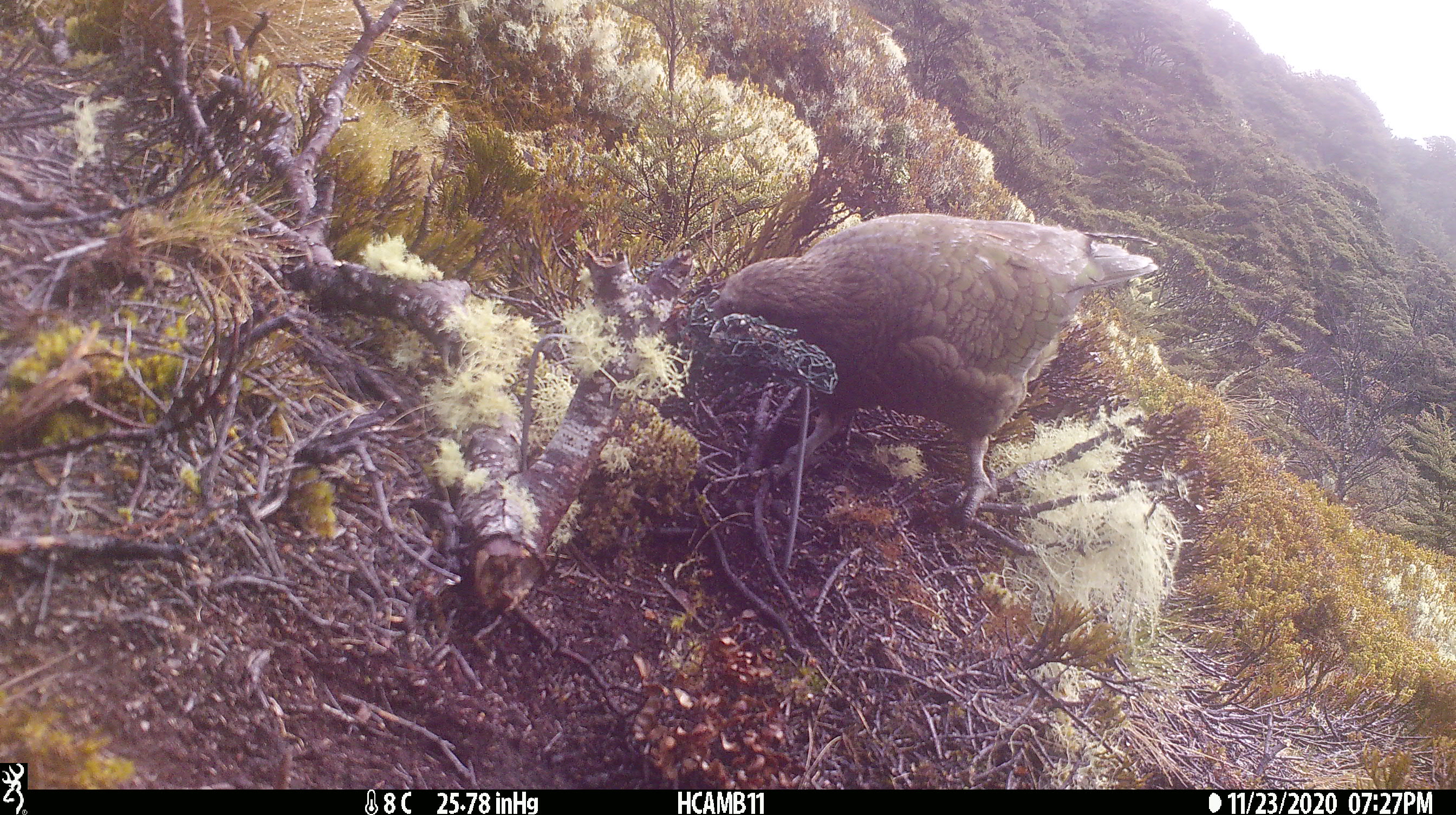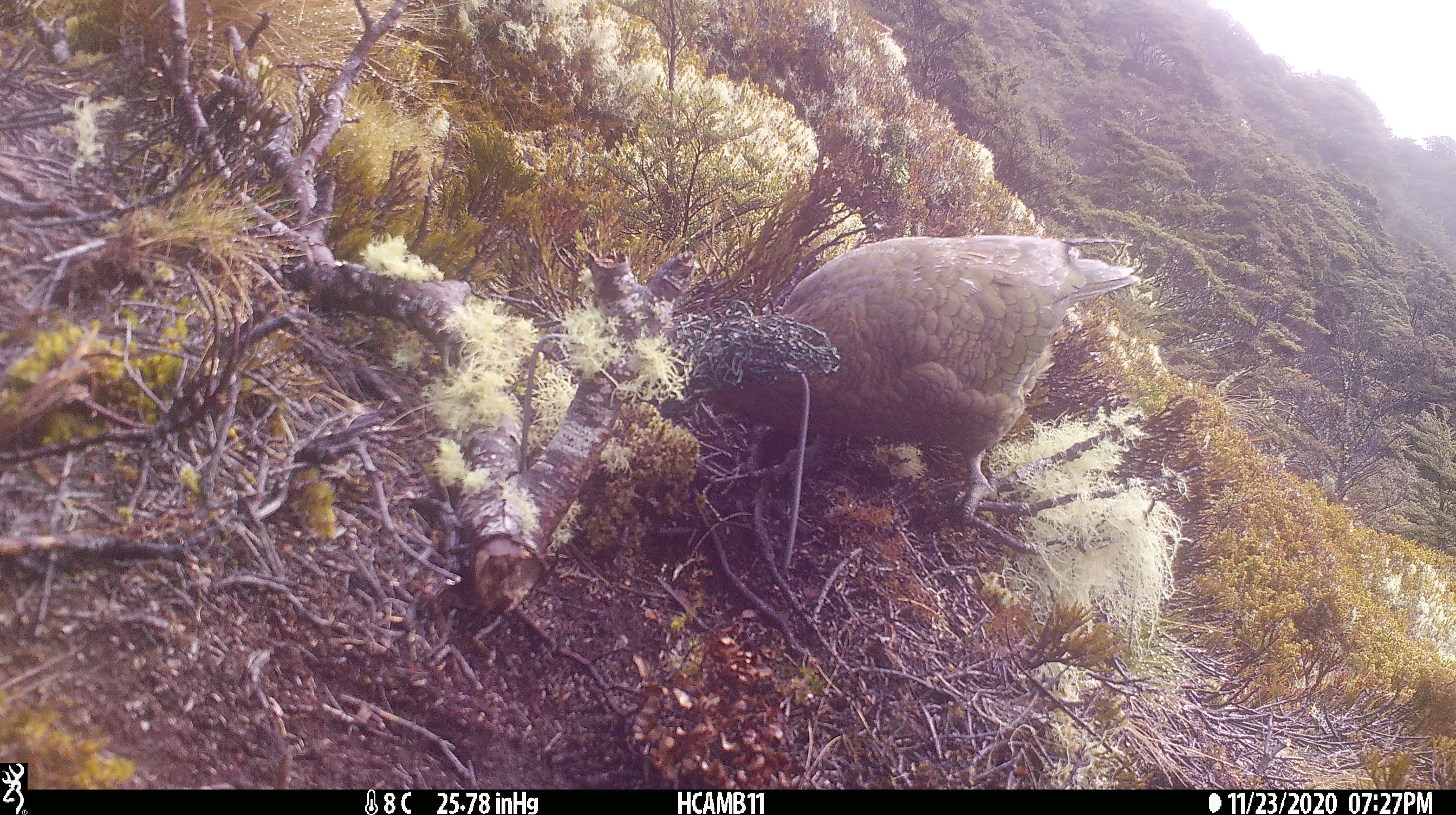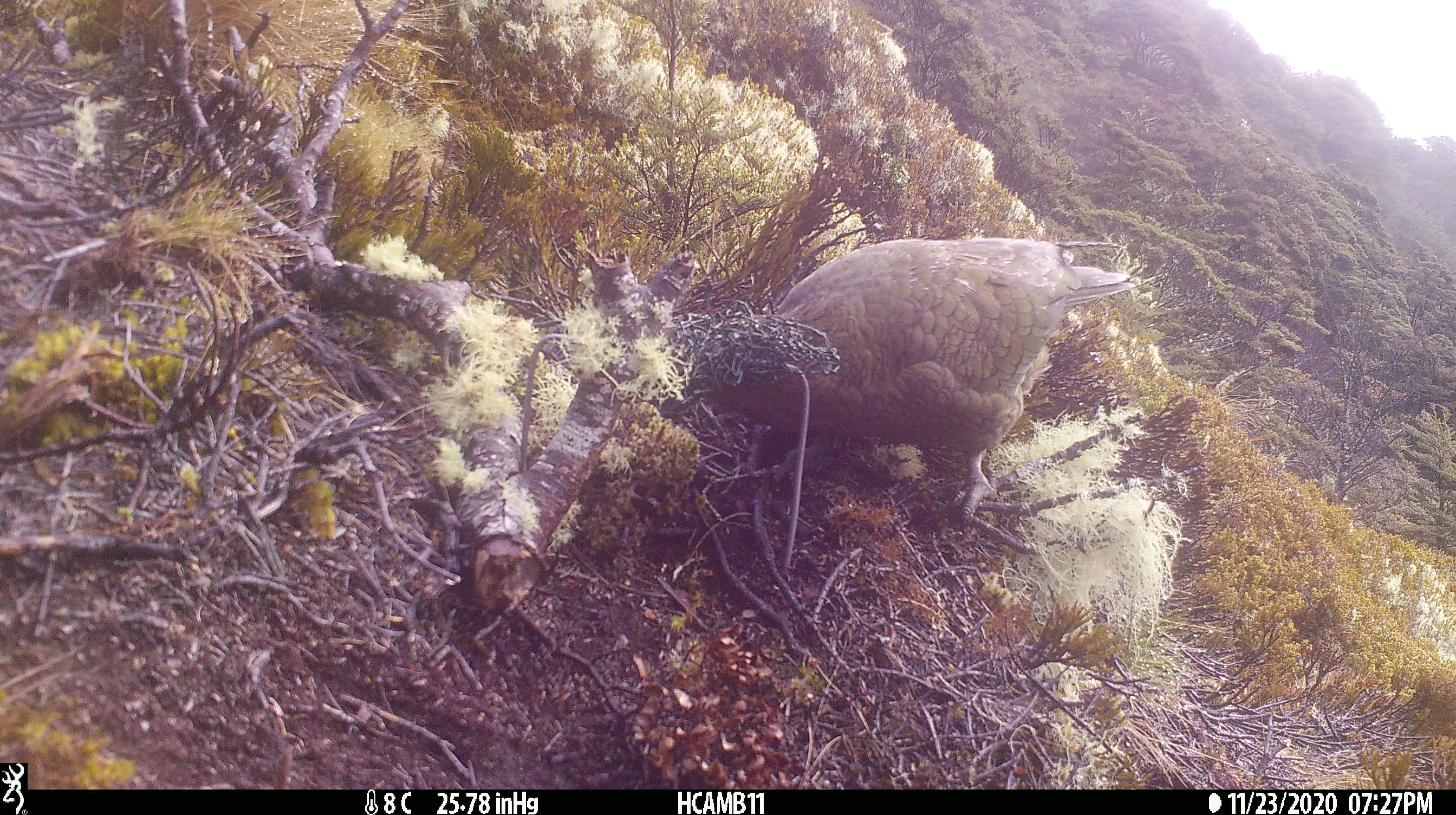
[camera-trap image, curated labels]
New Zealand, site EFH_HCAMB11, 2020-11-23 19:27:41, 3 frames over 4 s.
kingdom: Animalia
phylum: Chordata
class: Aves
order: Psittaciformes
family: Strigopidae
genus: Nestor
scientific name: Nestor notabilis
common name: kea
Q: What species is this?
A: Kea (Nestor notabilis).